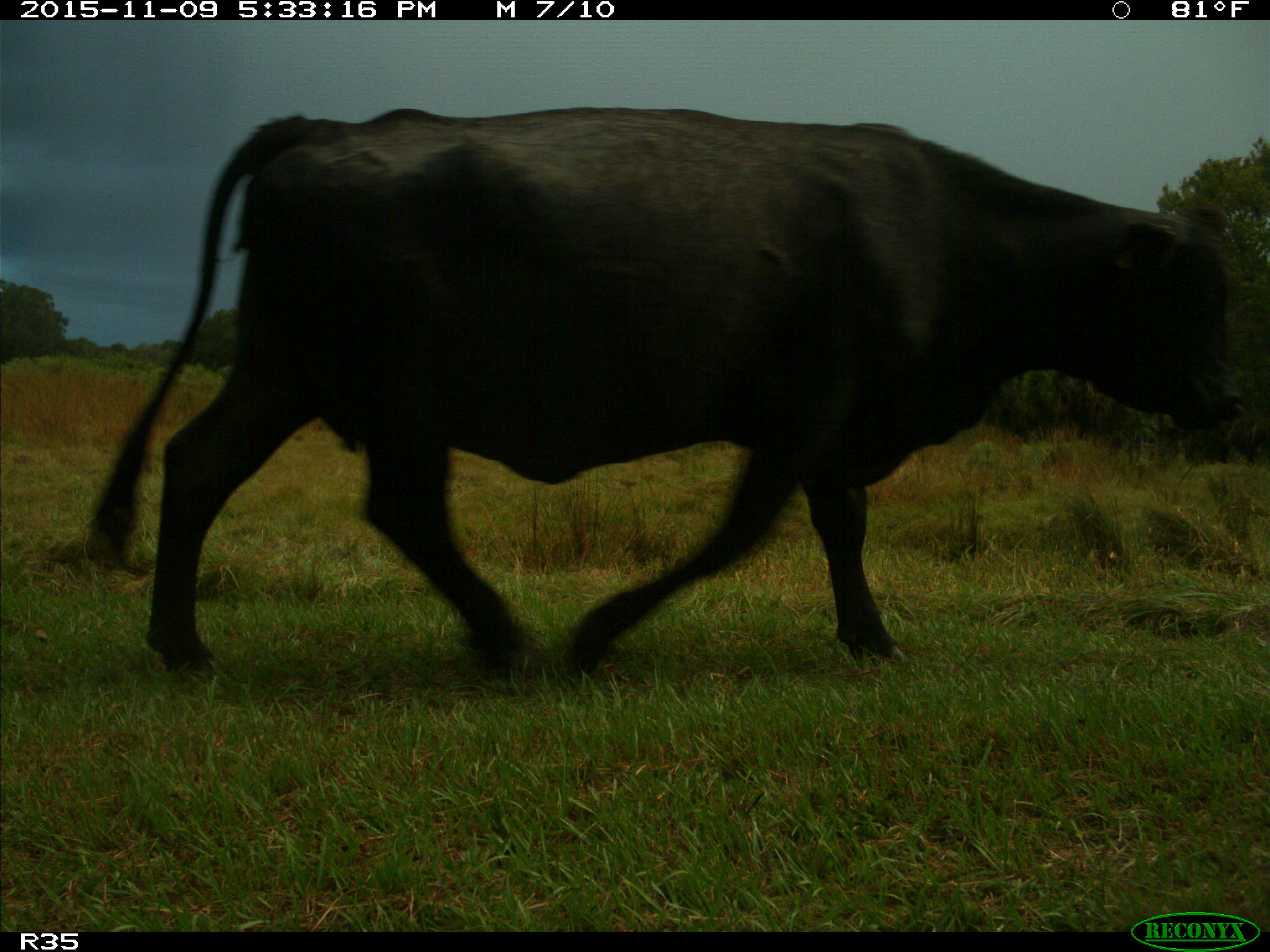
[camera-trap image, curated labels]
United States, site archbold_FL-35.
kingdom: Animalia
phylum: Chordata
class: Mammalia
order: Artiodactyla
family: Bovidae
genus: Bos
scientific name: Bos taurus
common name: domestic cow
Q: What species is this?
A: Bos taurus (domestic cow).